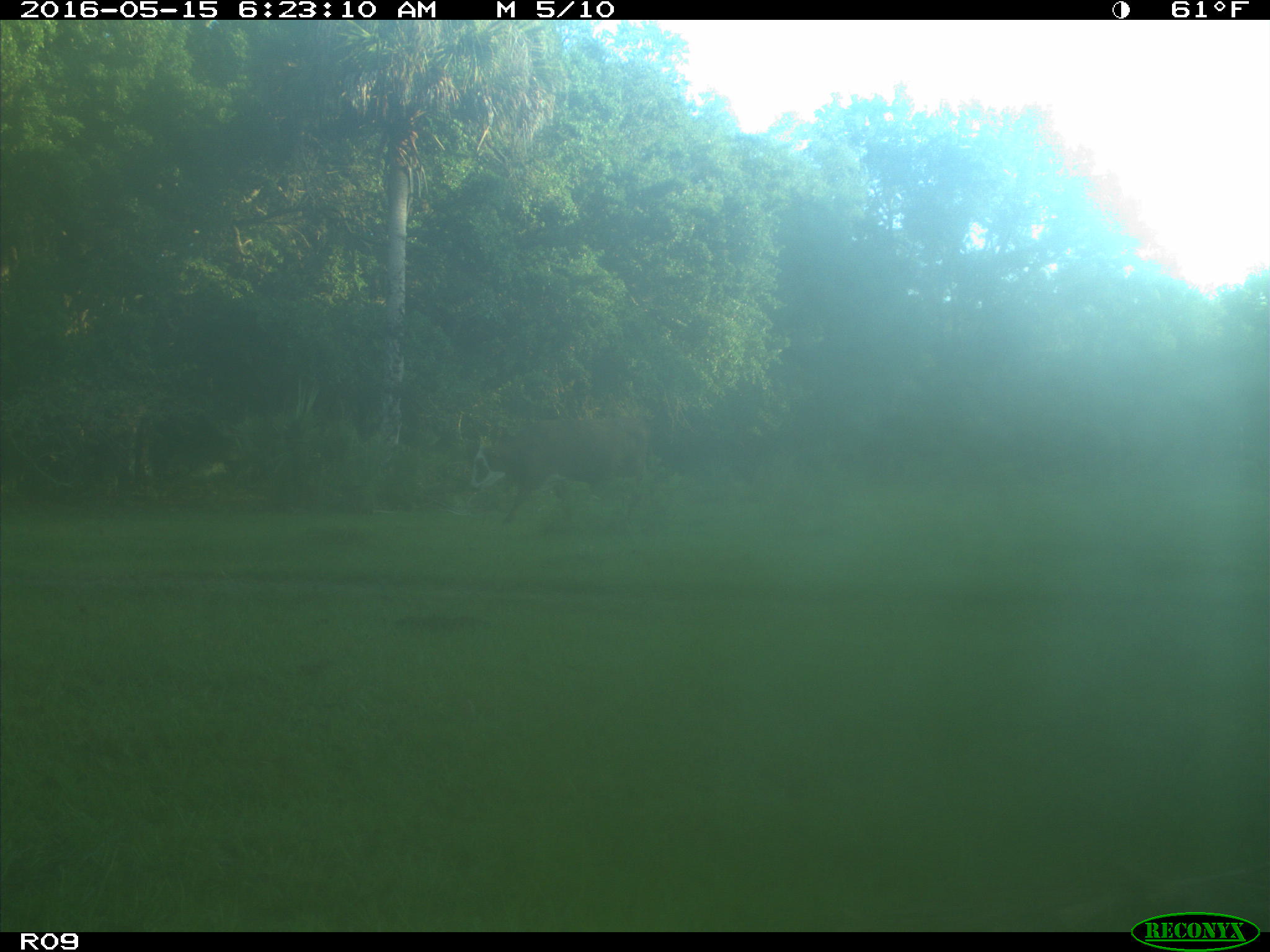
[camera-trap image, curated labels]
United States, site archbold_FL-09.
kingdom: Animalia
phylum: Chordata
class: Mammalia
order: Artiodactyla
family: Bovidae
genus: Bos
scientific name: Bos taurus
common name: domestic cow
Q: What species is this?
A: Bos taurus (domestic cow).